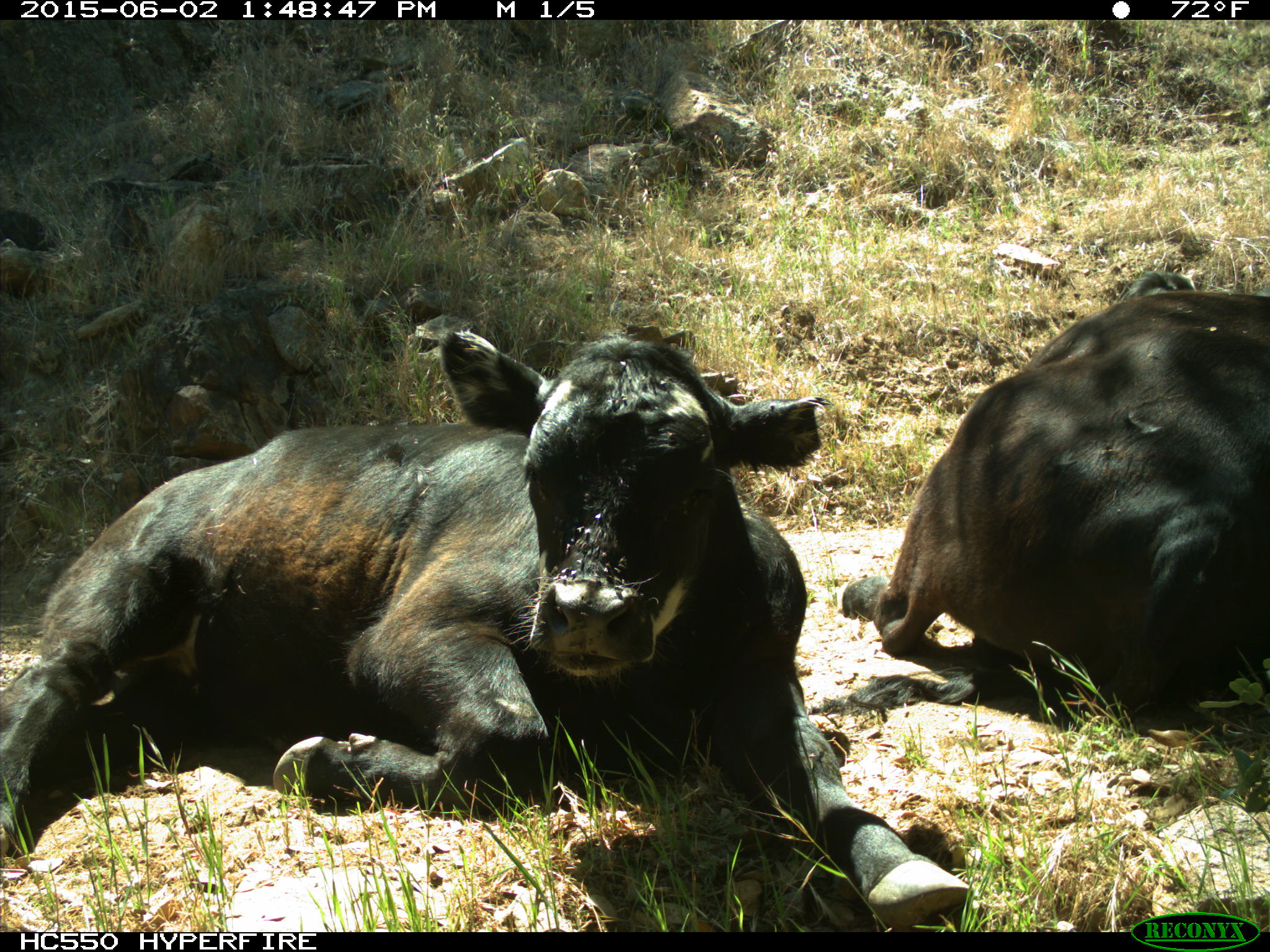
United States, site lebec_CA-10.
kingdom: Animalia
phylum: Chordata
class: Mammalia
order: Artiodactyla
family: Bovidae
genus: Bos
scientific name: Bos taurus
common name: domestic cow